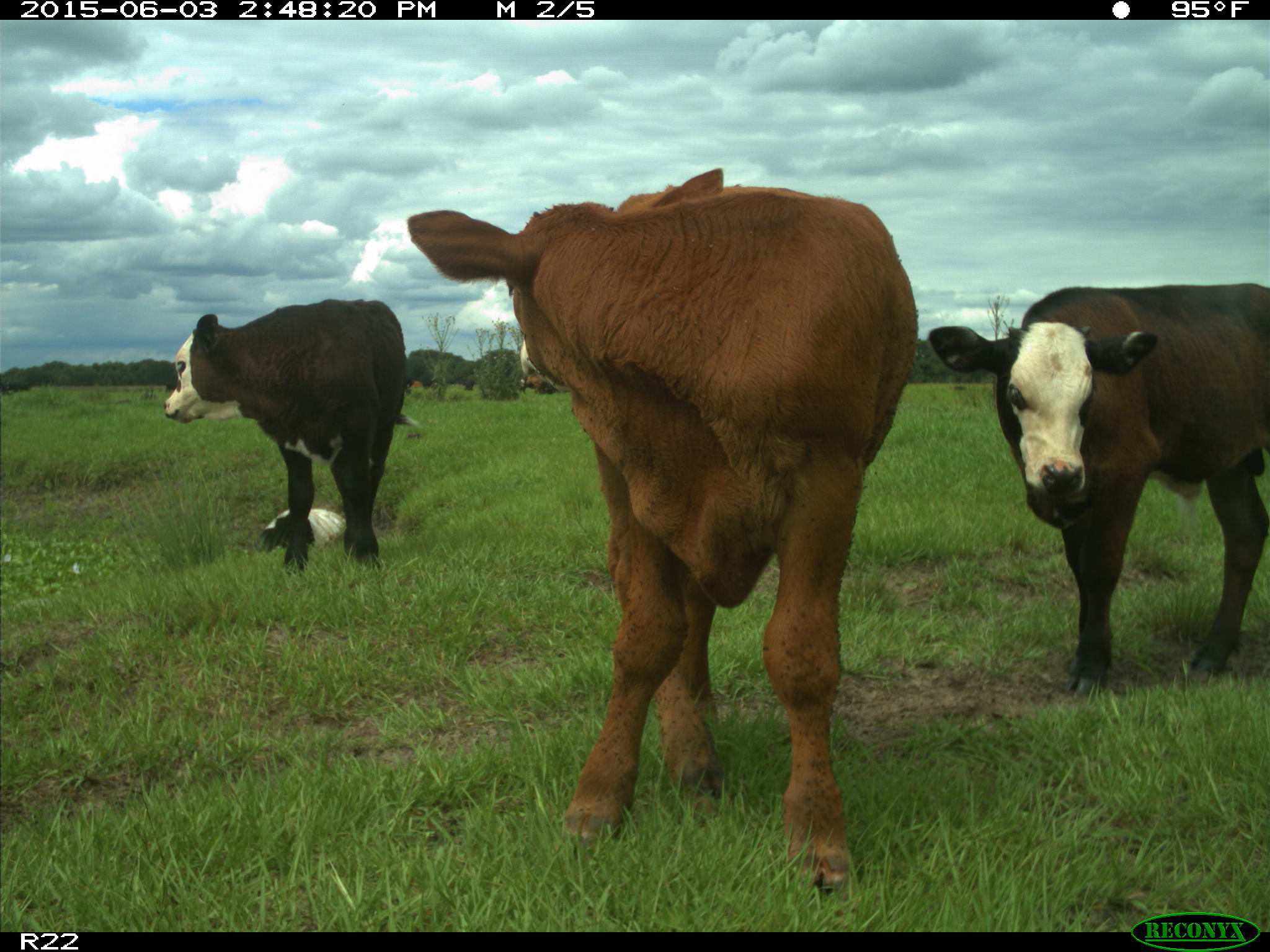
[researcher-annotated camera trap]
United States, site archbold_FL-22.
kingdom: Animalia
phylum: Chordata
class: Mammalia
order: Artiodactyla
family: Bovidae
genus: Bos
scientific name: Bos taurus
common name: domestic cow